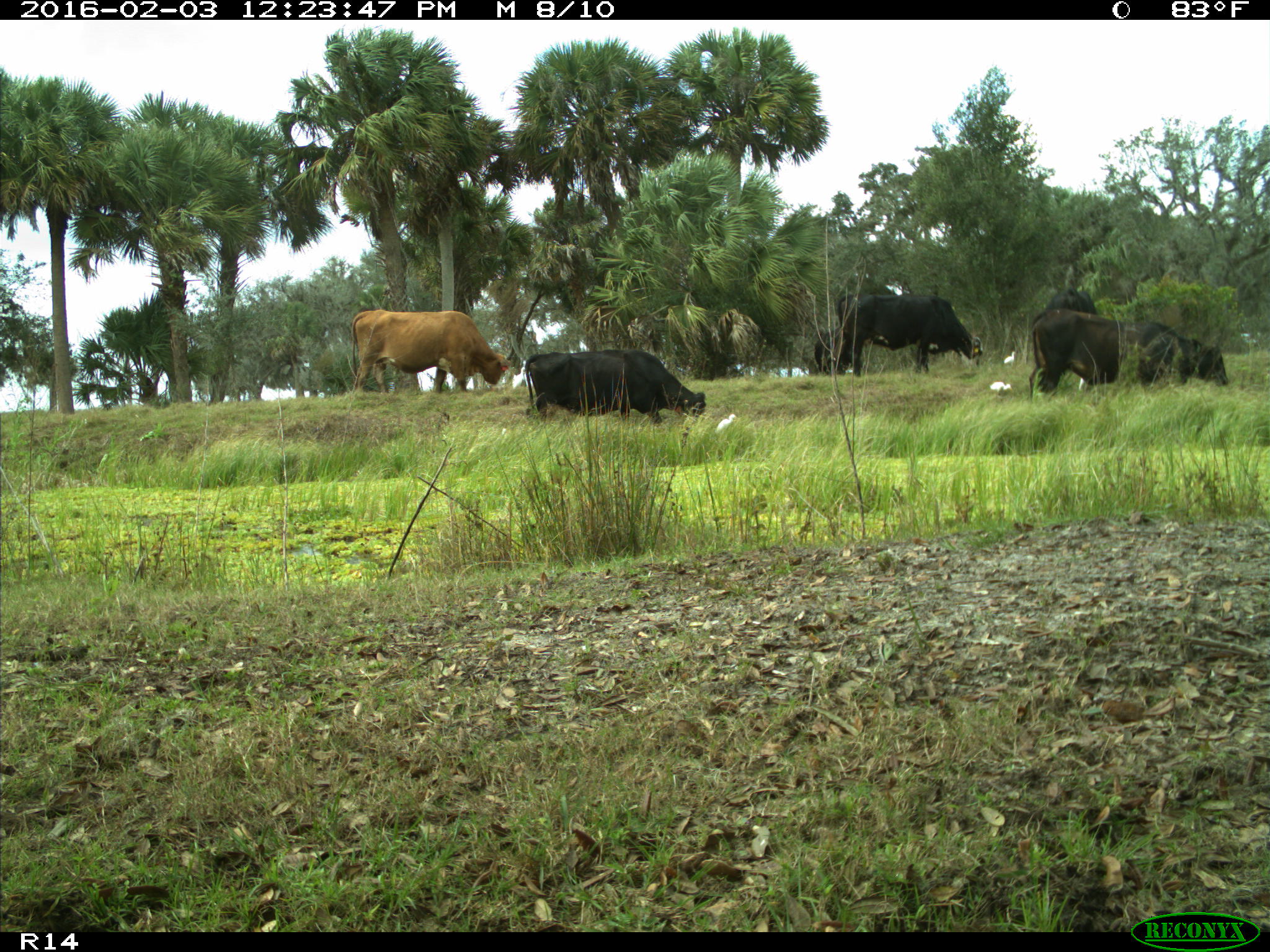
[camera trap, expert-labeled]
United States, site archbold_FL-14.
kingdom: Animalia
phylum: Chordata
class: Mammalia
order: Artiodactyla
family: Bovidae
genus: Bos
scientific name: Bos taurus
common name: domestic cow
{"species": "Bos taurus (domestic cow)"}